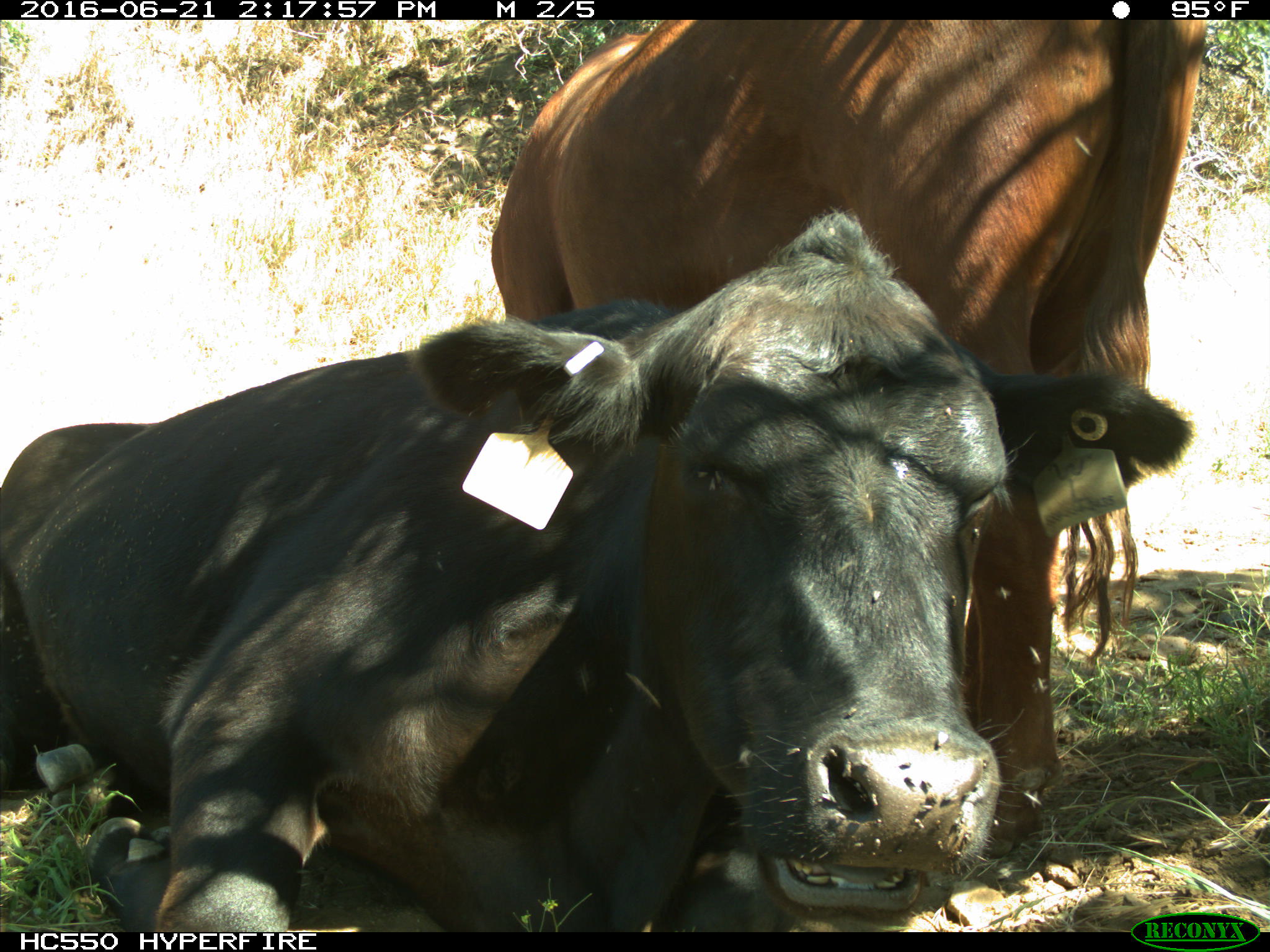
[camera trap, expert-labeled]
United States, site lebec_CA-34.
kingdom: Animalia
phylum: Chordata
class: Mammalia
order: Artiodactyla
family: Bovidae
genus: Bos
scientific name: Bos taurus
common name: domestic cow